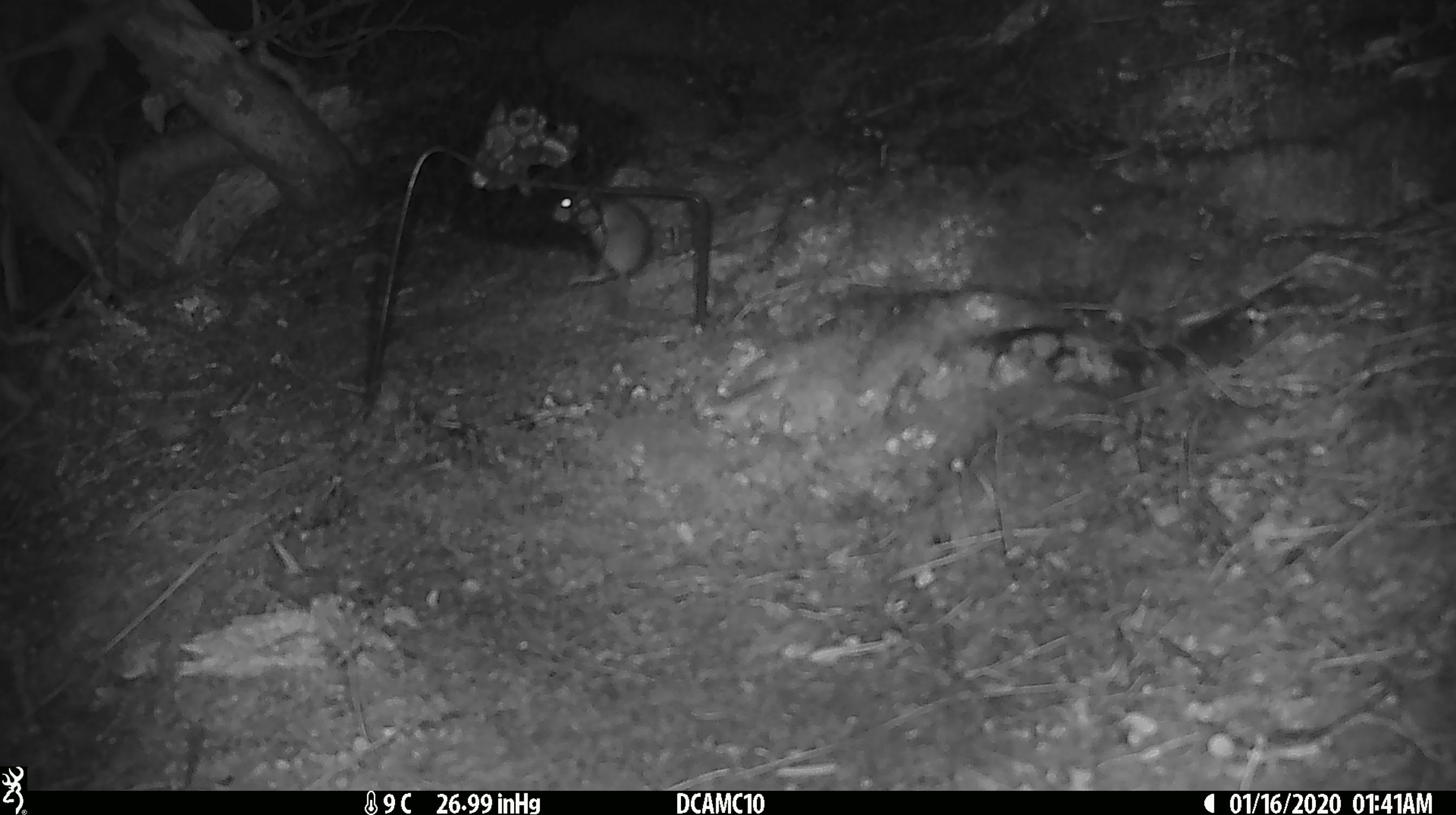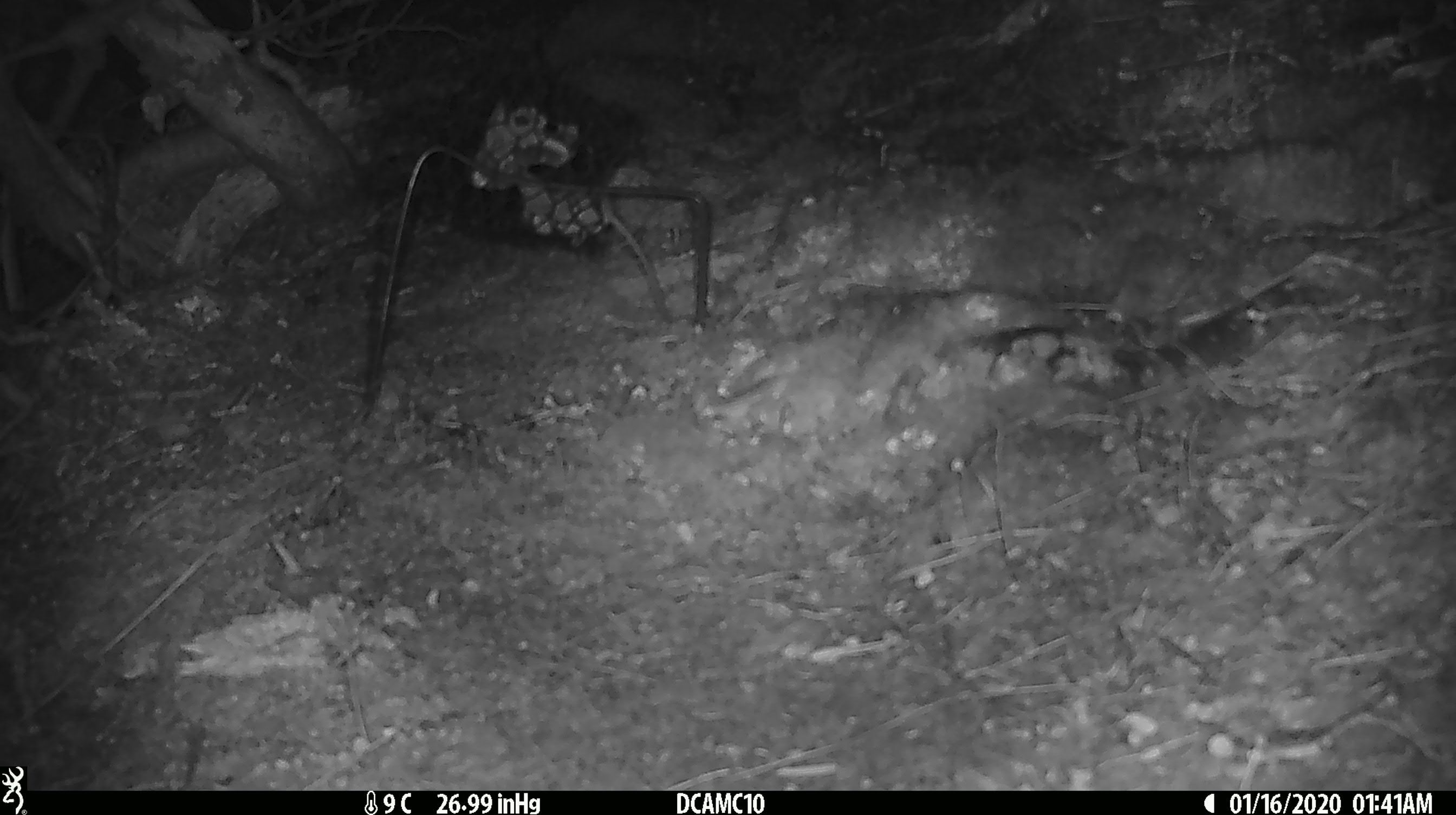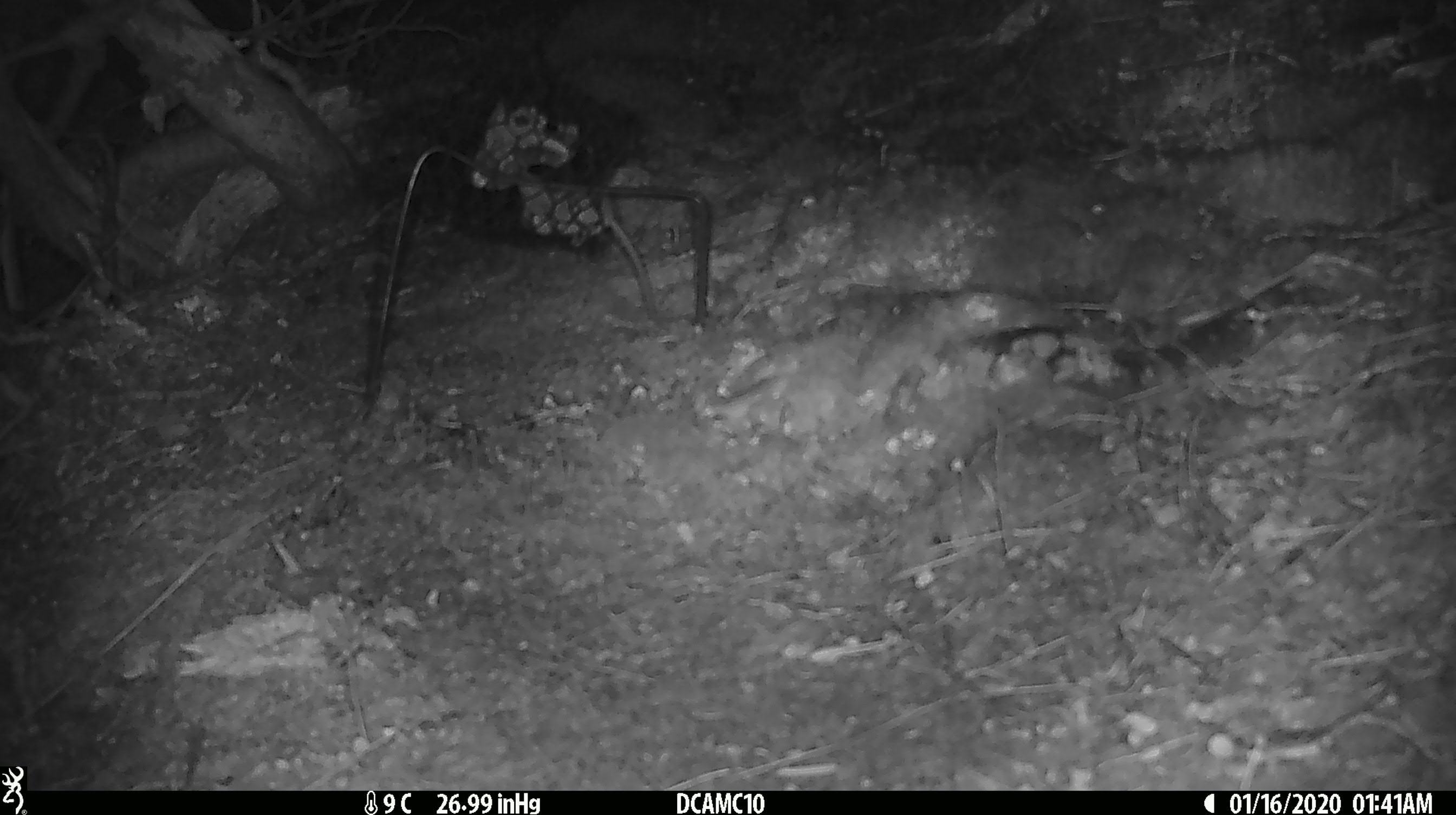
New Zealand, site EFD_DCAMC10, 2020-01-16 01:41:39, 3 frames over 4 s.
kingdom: Animalia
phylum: Chordata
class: Mammalia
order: Rodentia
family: Muridae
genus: Mus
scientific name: Mus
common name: mouse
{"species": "mouse (Mus)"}